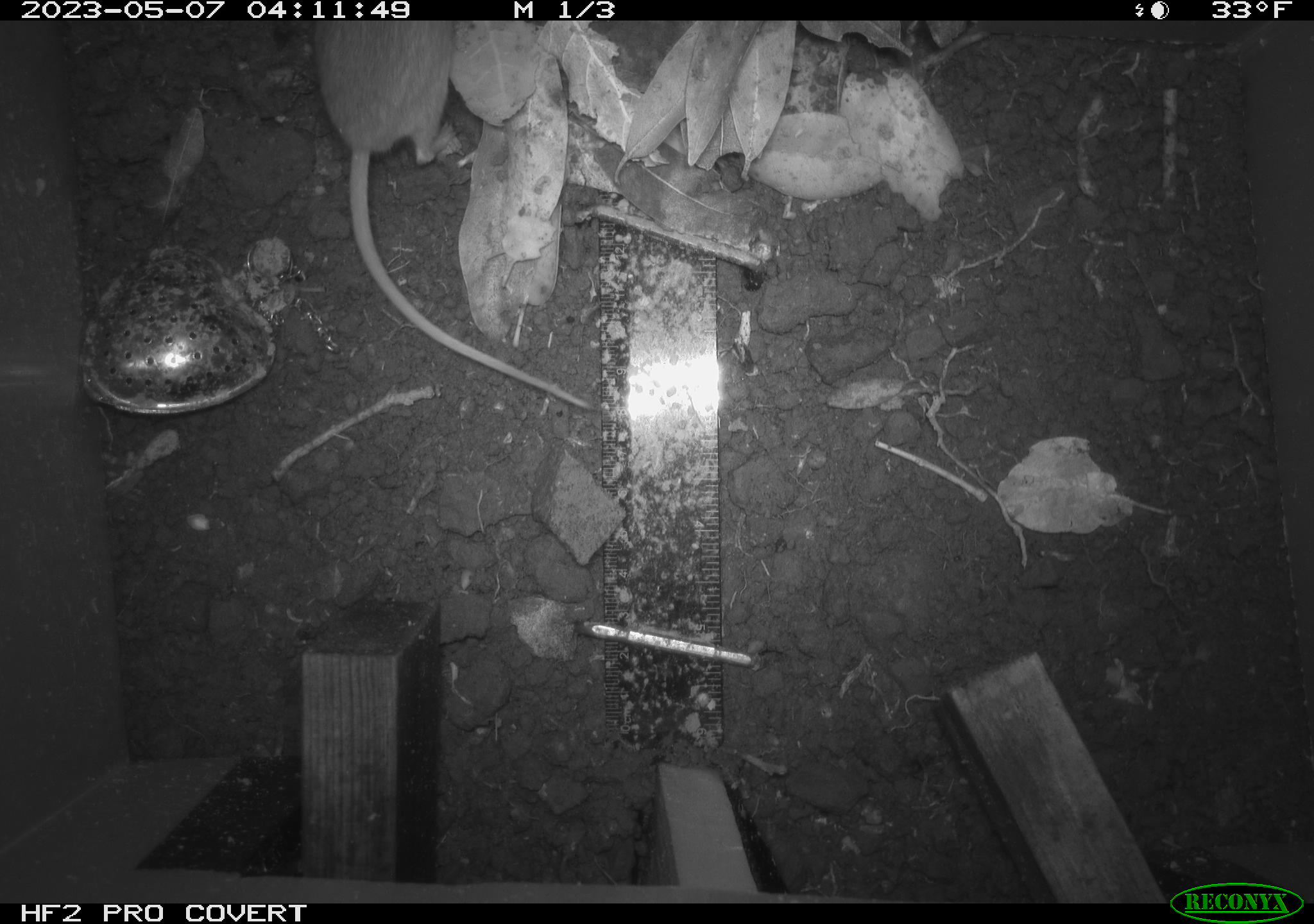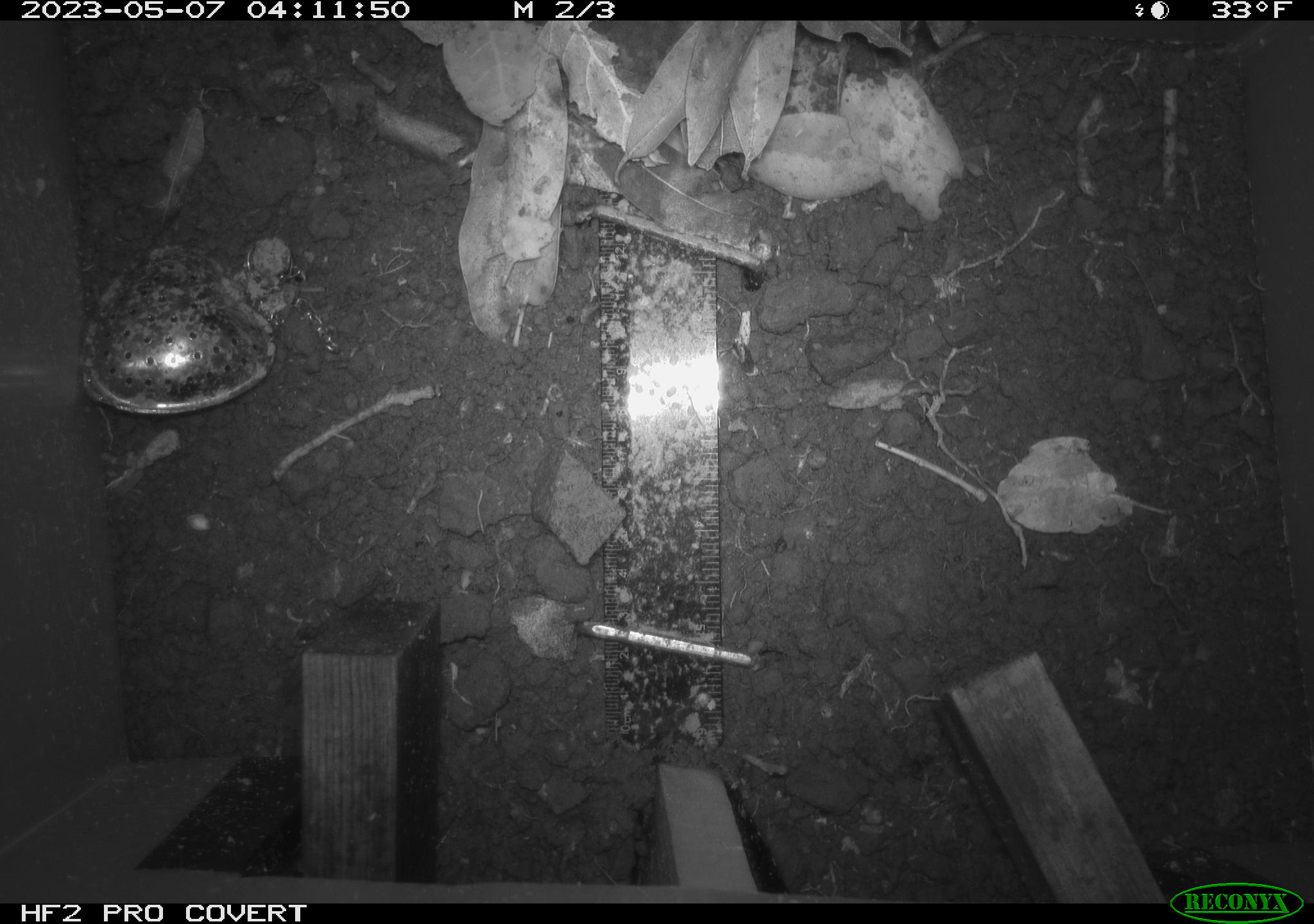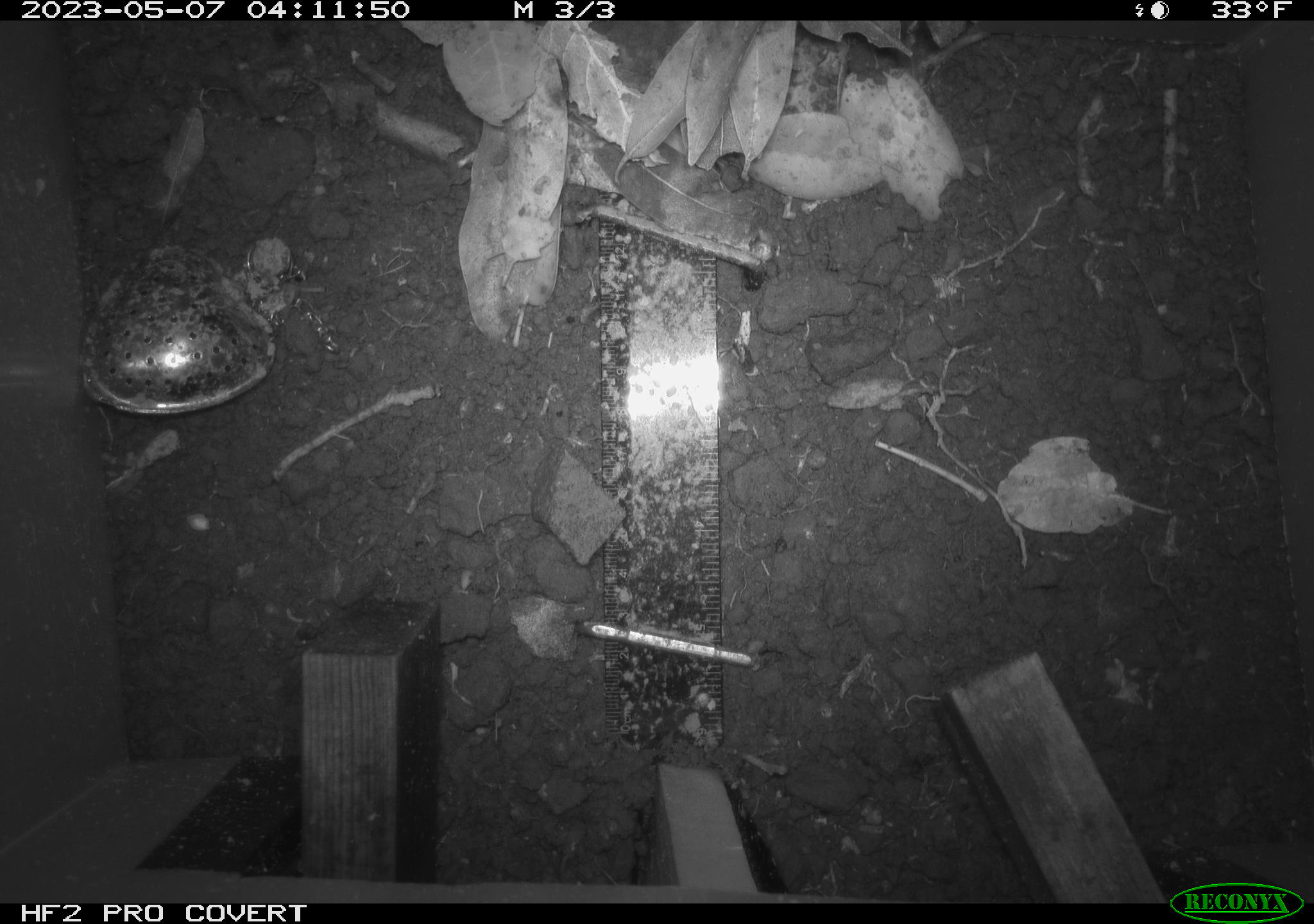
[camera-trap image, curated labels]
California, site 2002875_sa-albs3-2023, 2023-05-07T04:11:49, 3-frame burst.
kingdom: Animalia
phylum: Chordata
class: Mammalia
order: Rodentia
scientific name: Rodentia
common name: mouse species